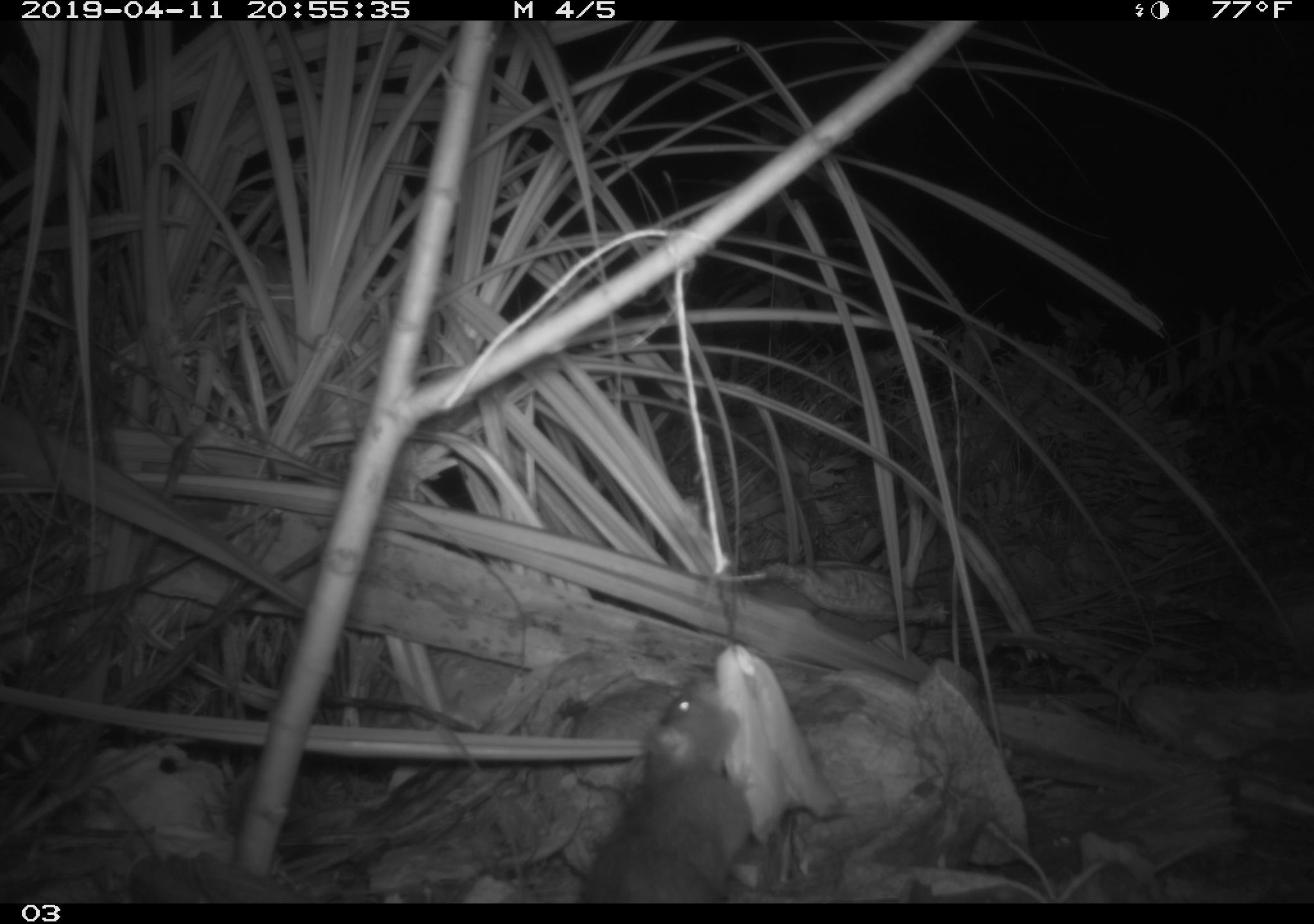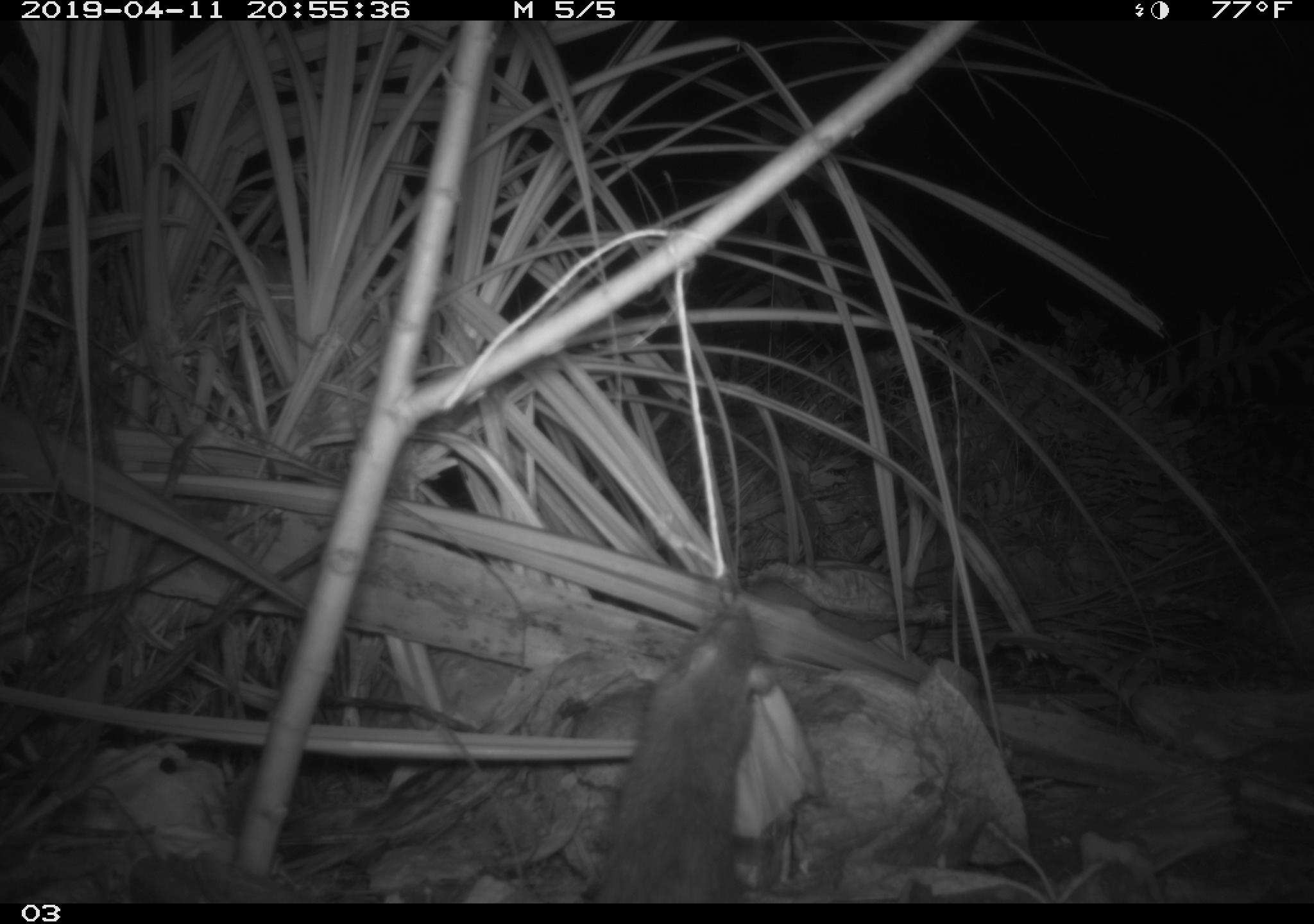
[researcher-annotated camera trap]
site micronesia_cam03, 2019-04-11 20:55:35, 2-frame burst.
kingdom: Animalia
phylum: Chordata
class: Mammalia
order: Rodentia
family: Muridae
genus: Rattus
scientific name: Rattus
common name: rat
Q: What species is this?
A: Rat (Rattus).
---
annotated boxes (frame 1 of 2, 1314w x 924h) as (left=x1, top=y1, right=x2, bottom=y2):
rat: (left=571, top=671, right=757, bottom=898)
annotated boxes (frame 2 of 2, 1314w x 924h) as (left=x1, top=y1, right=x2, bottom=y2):
rat: (left=578, top=602, right=807, bottom=900)